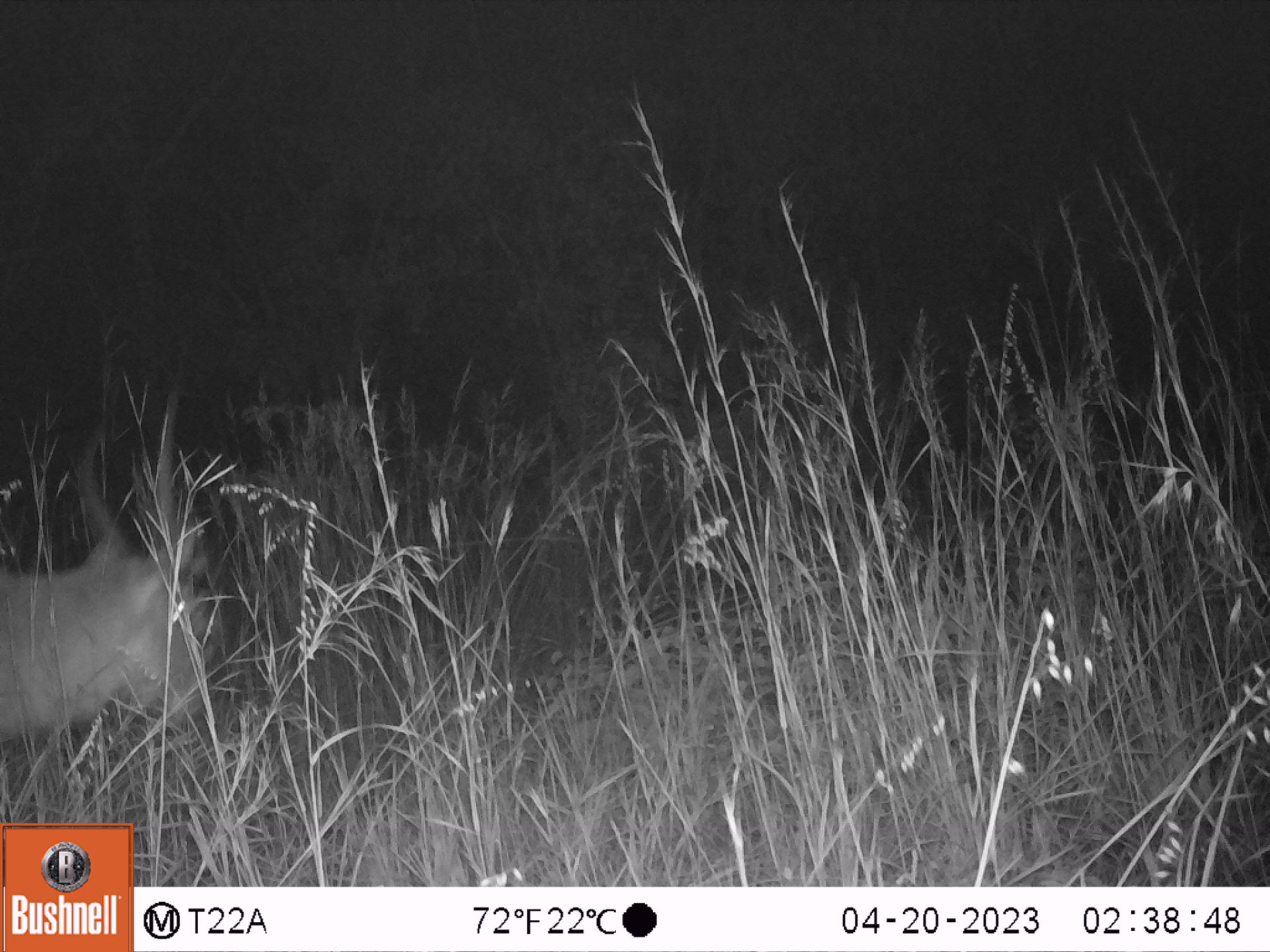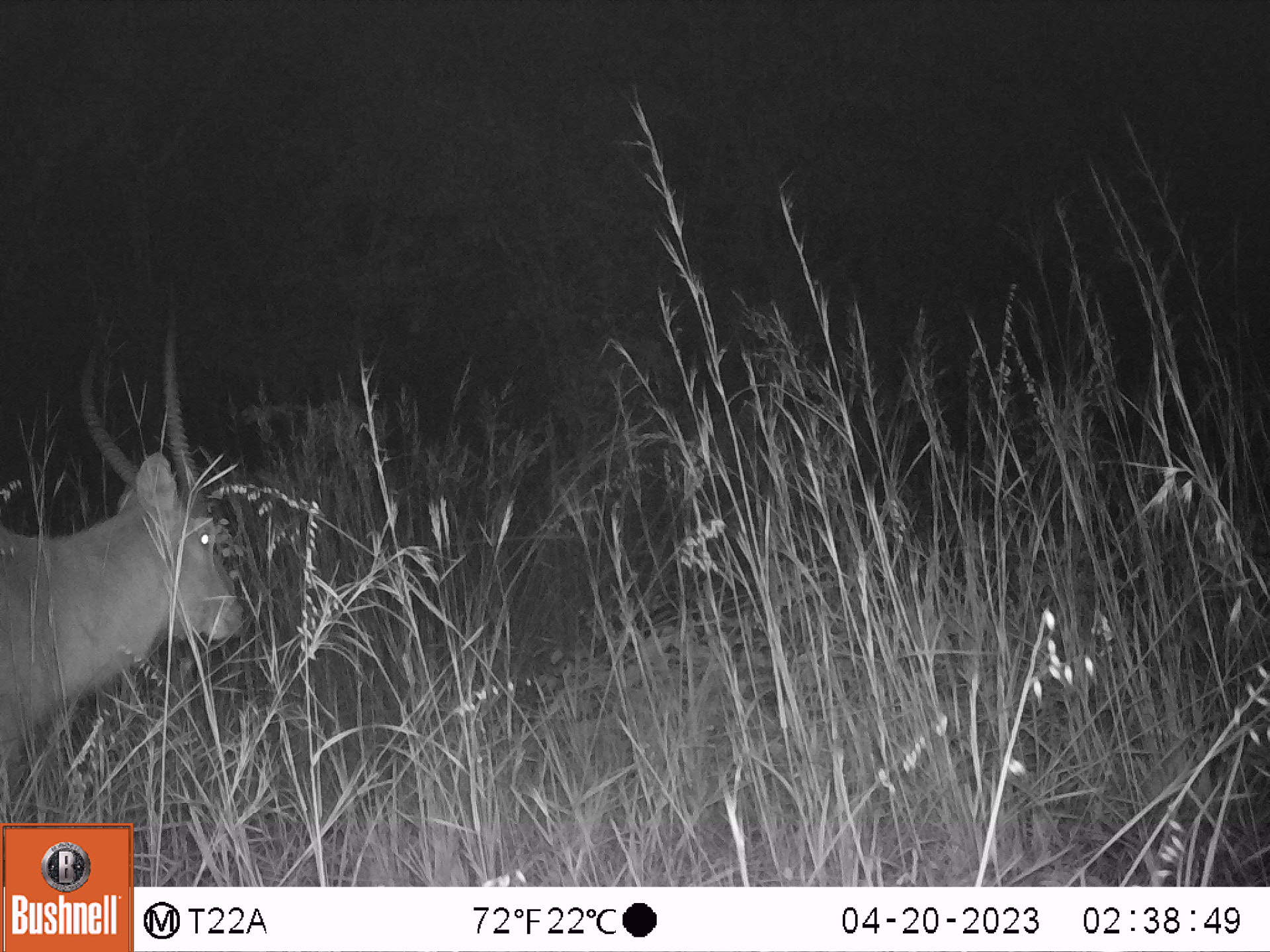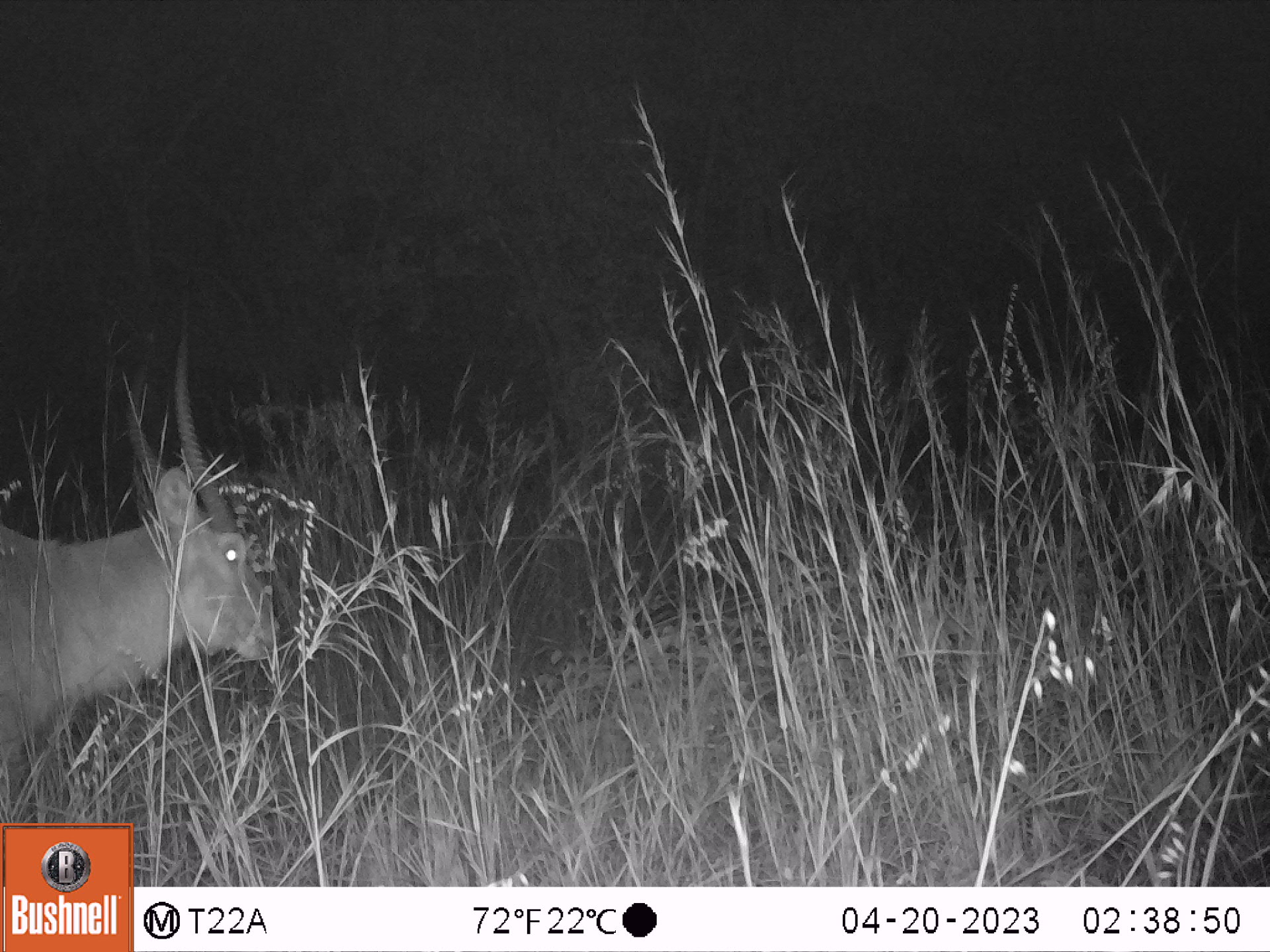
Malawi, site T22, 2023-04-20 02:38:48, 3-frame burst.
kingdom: Animalia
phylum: Chordata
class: Mammalia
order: Artiodactyla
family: Bovidae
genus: Kobus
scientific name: Kobus ellipsiprymnus ellipsiprymnus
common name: common waterbuck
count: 1